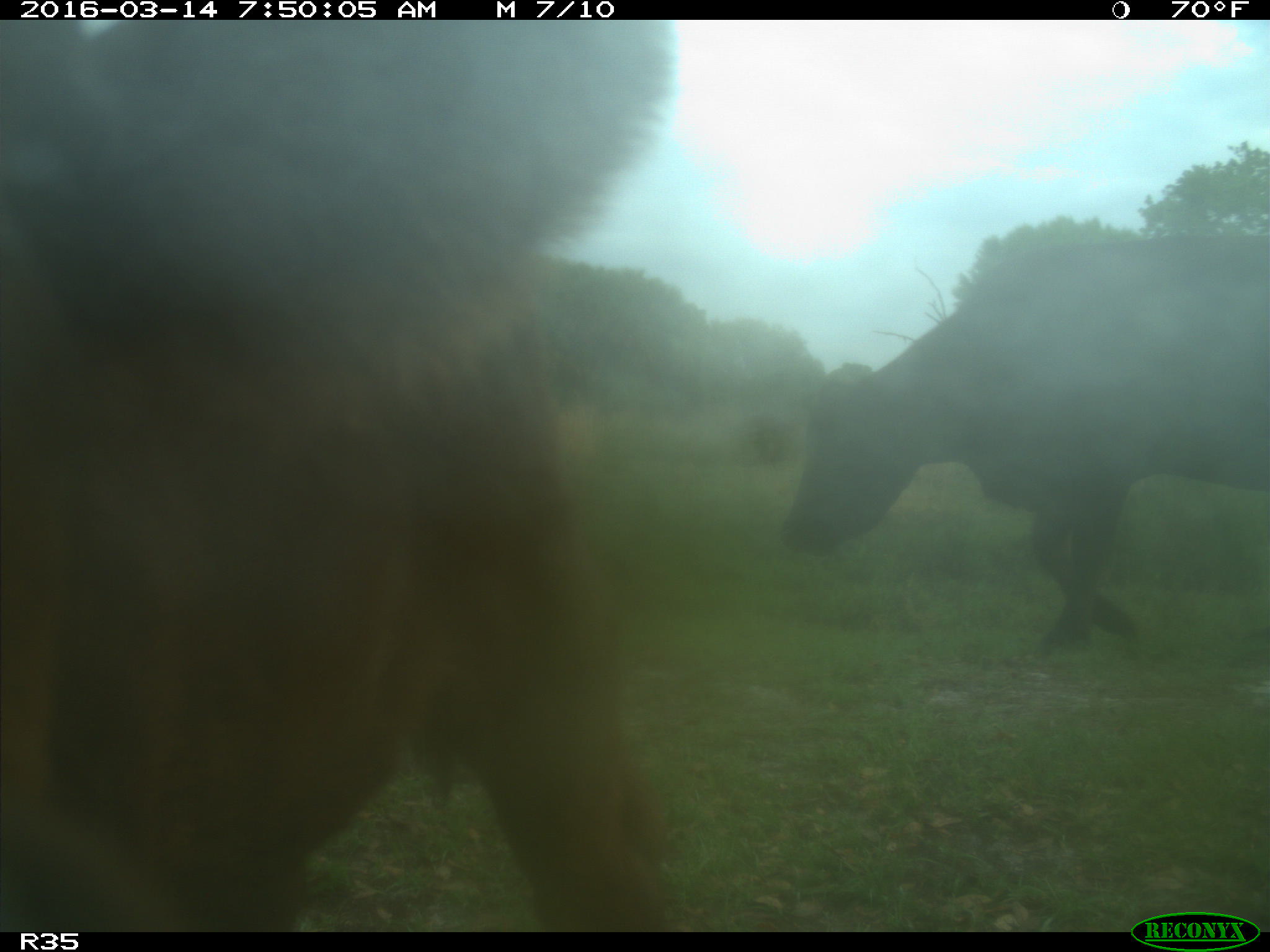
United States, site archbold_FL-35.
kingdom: Animalia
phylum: Chordata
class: Mammalia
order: Artiodactyla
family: Bovidae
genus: Bos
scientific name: Bos taurus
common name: domestic cow